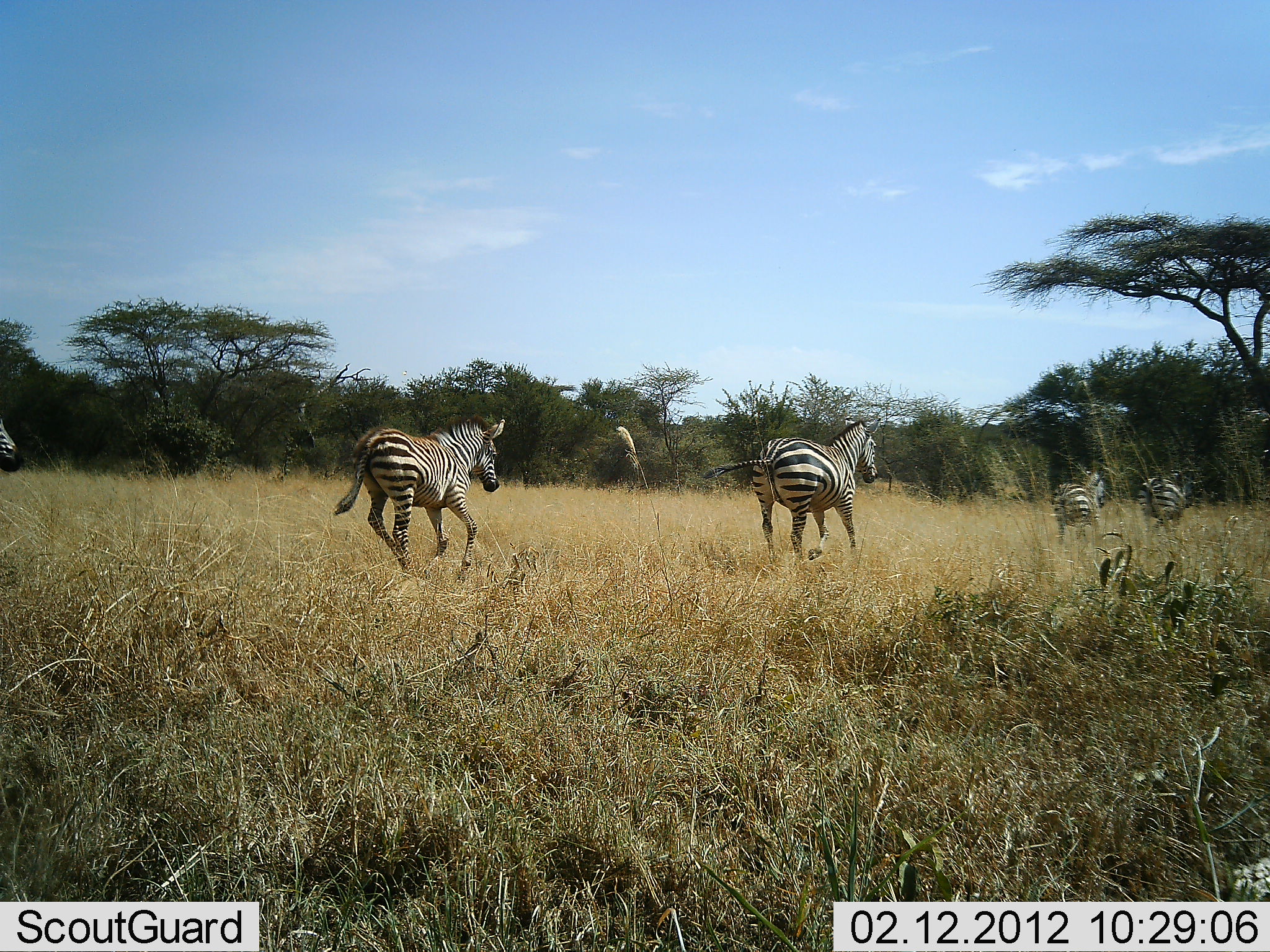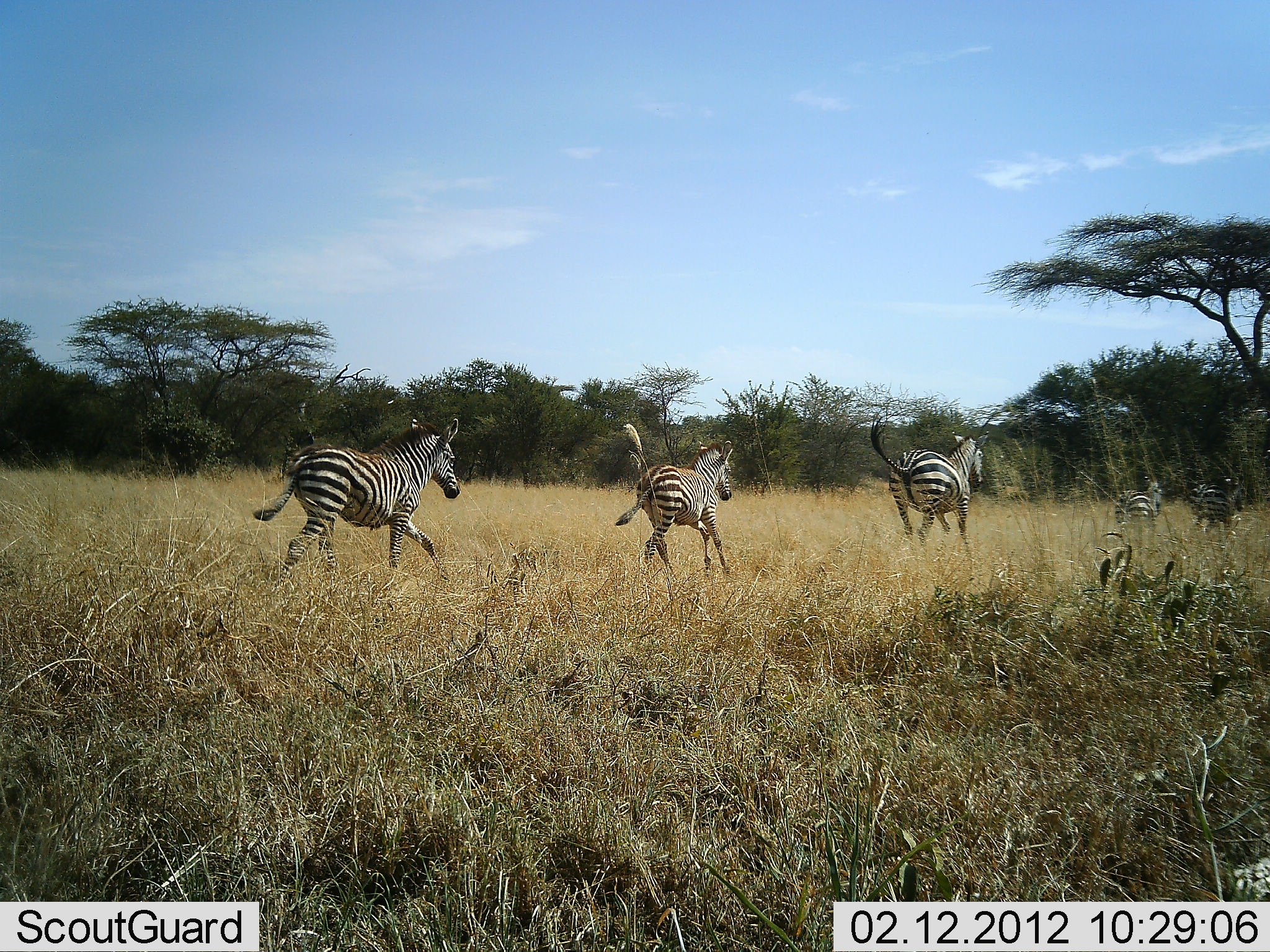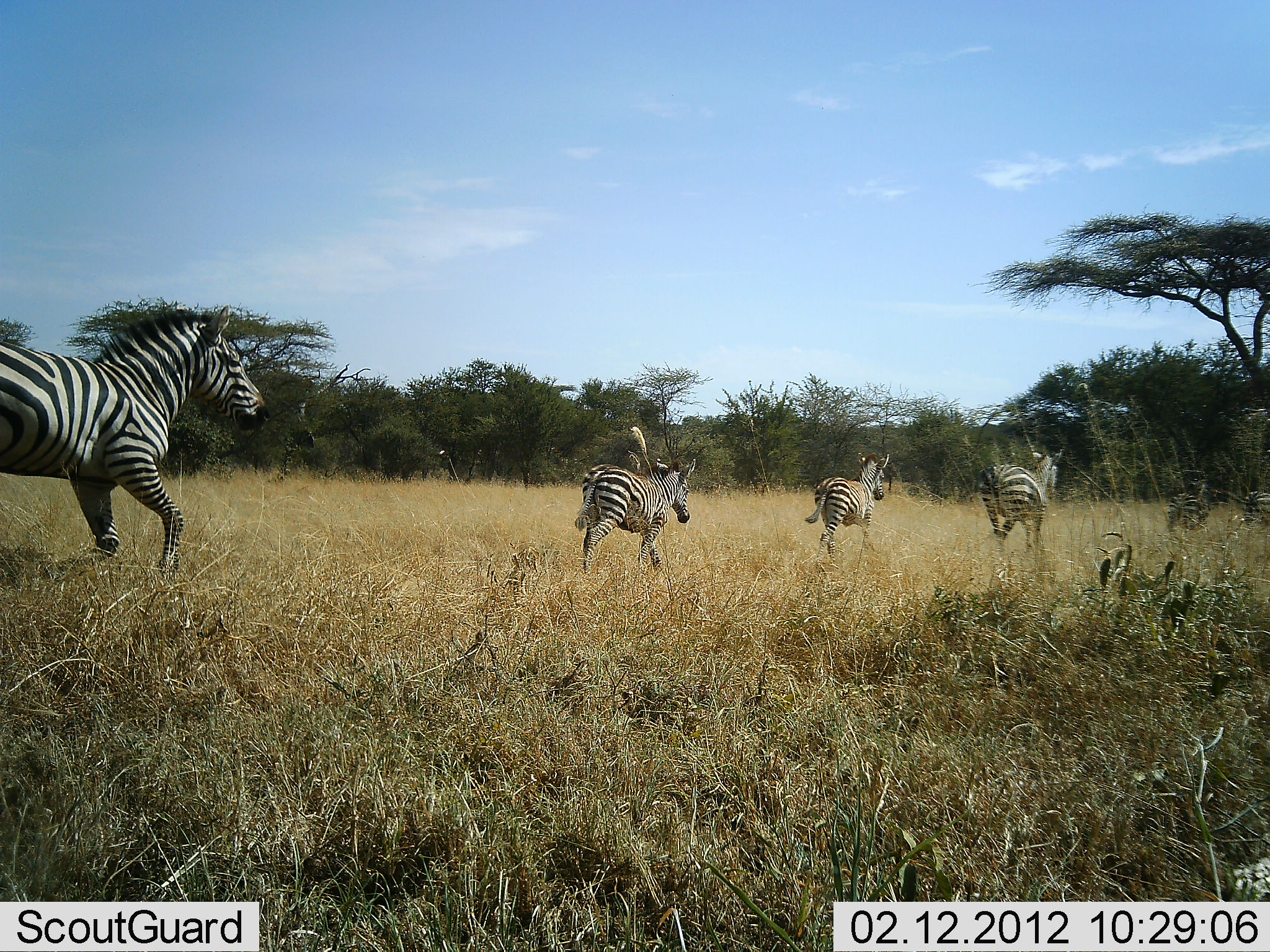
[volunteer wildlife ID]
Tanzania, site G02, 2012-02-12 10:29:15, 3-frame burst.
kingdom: Animalia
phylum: Chordata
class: Mammalia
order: Perissodactyla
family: Equidae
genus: Equus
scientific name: Equus quagga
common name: plains zebra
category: zebra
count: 6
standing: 0%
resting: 0%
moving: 100%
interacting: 0%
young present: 18%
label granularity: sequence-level